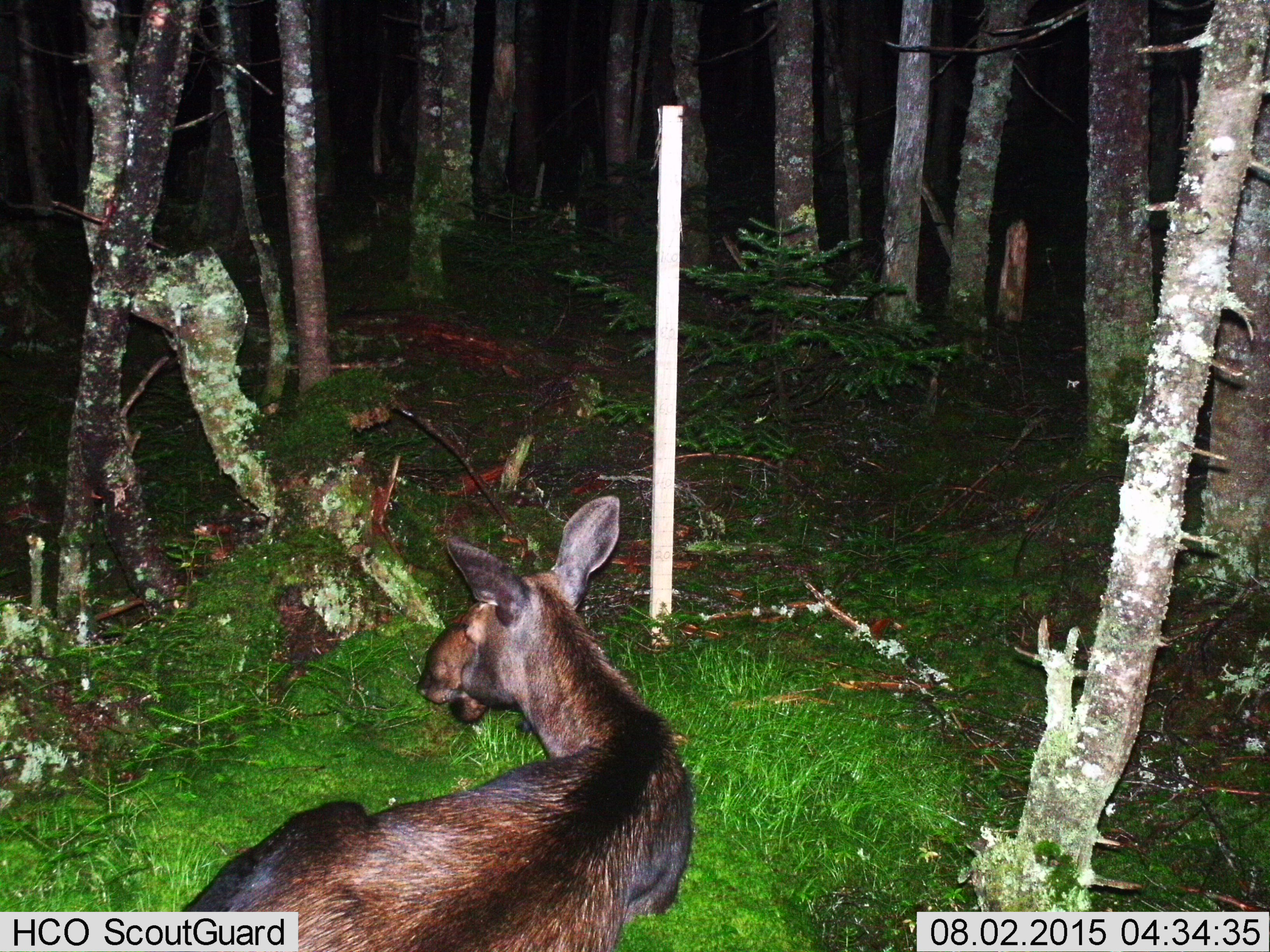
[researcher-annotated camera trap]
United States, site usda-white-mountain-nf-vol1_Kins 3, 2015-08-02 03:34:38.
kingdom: Animalia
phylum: Chordata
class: Mammalia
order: Artiodactyla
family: Cervidae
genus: Alces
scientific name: Alces alces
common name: moose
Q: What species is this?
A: Moose (Alces alces).